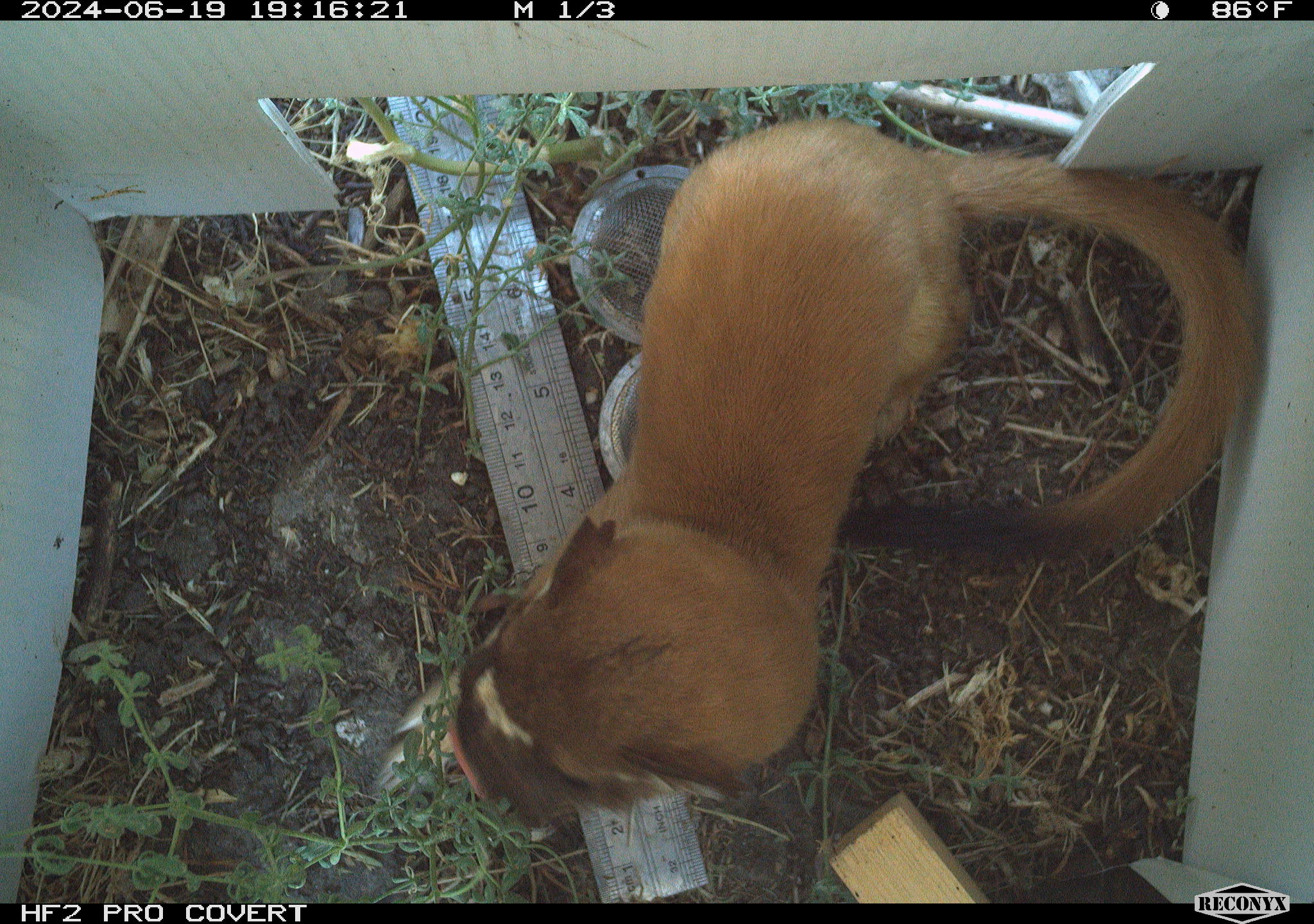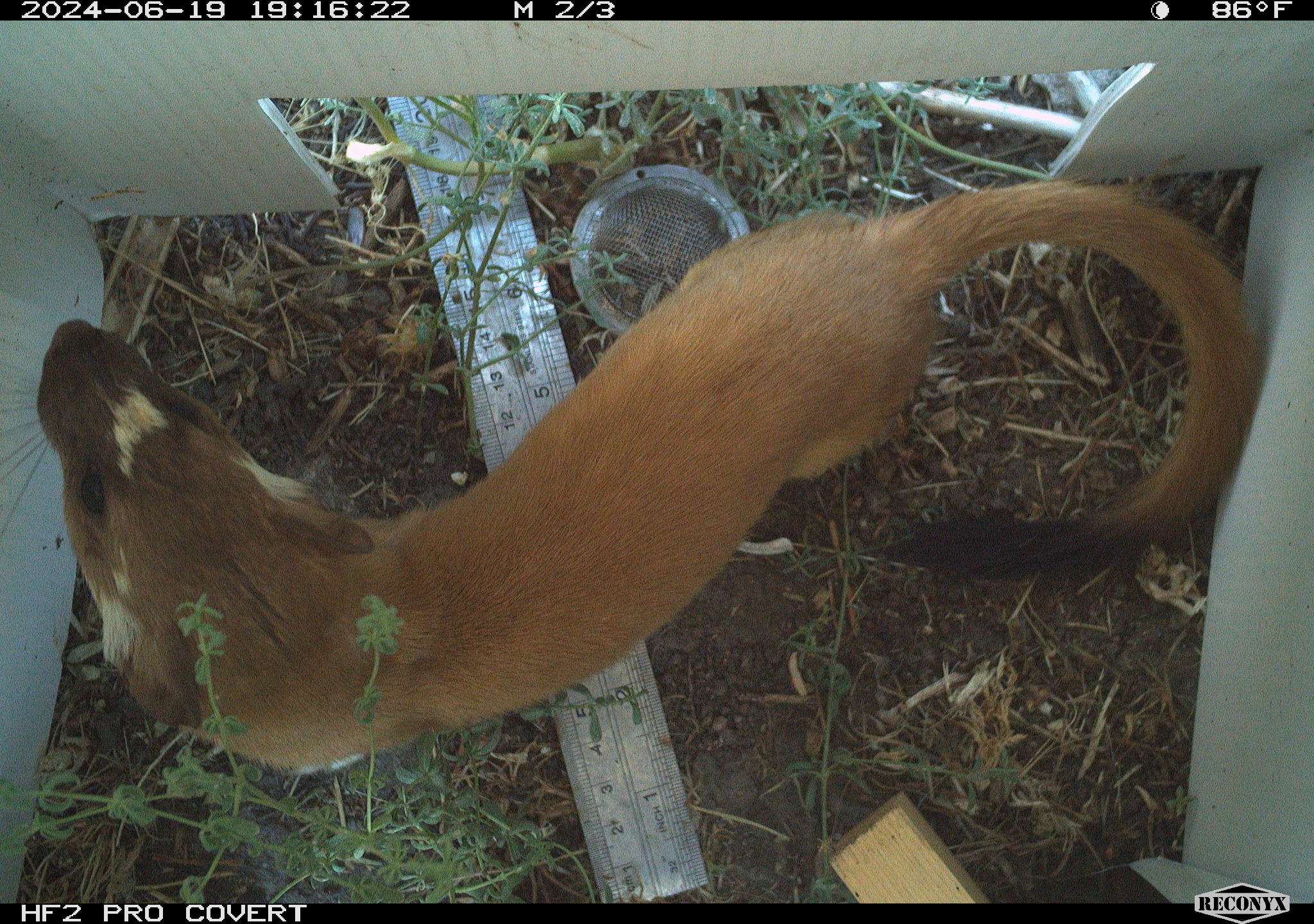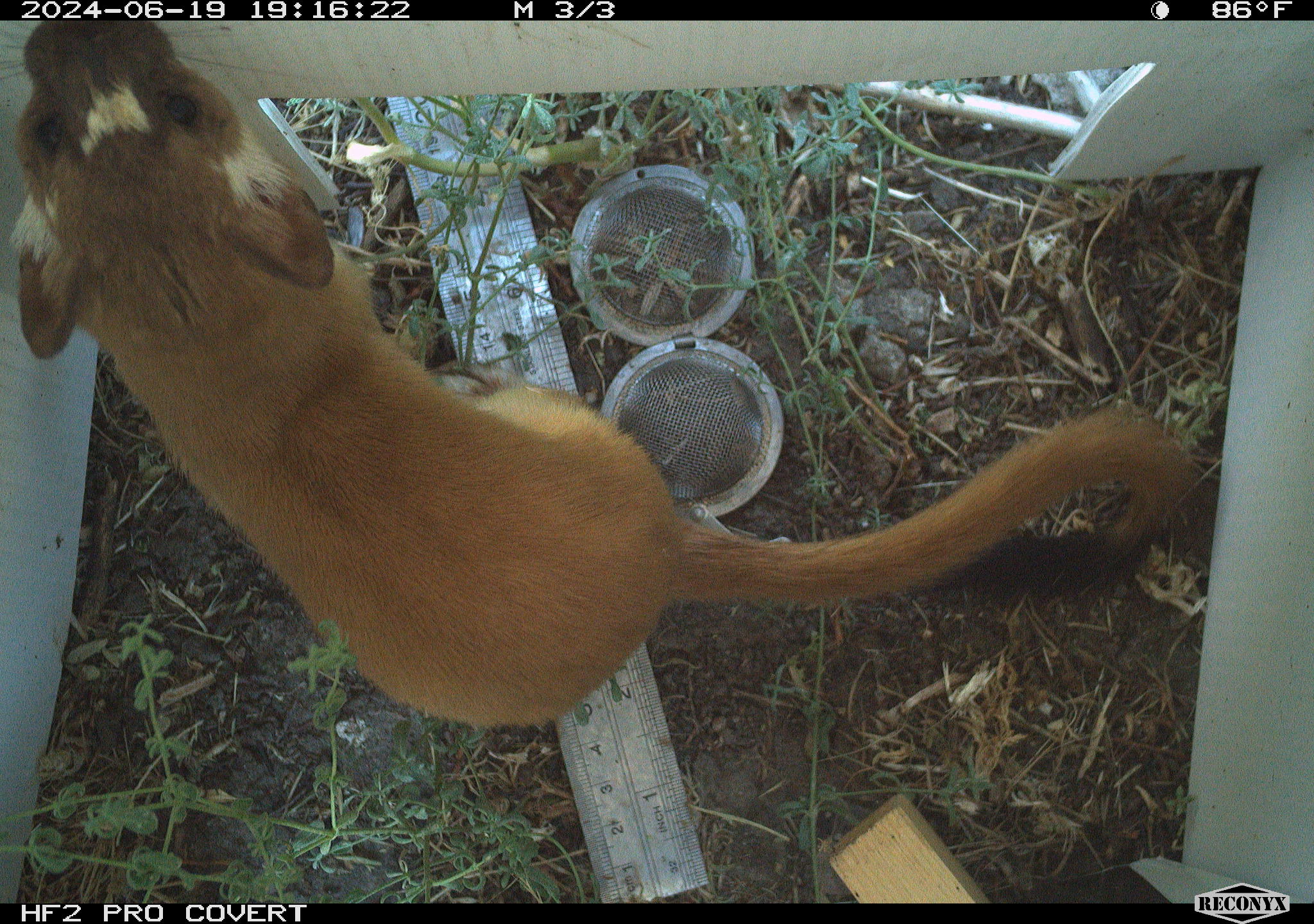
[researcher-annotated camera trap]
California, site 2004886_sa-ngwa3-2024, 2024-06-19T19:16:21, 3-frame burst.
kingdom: Animalia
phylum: Chordata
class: Mammalia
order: Carnivora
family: Mustelidae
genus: Neogale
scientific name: Neogale frenata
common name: long-tailed weasel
Long-tailed weasel (Neogale frenata).